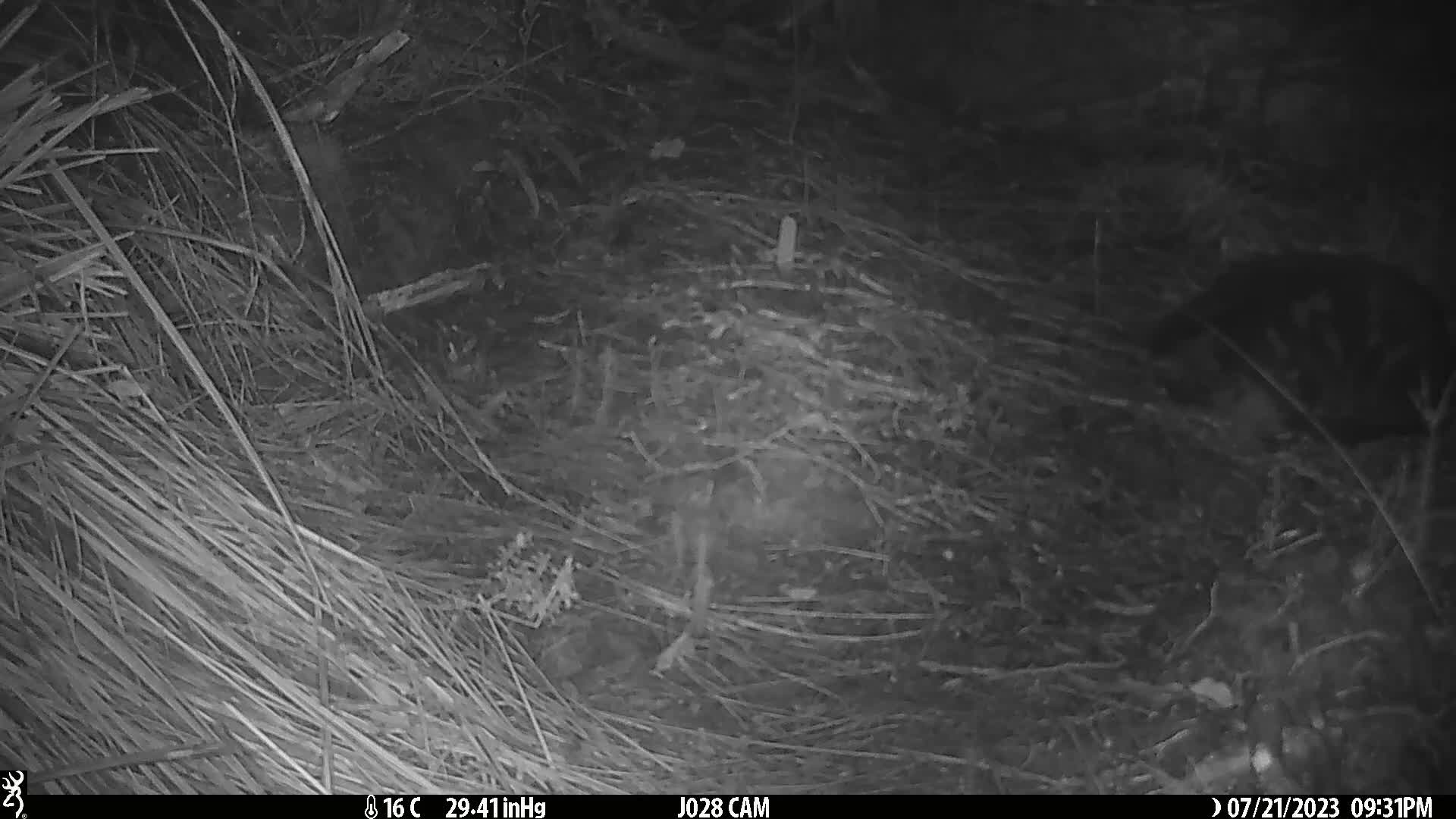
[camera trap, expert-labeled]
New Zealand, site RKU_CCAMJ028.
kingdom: Animalia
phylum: Chordata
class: Mammalia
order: Carnivora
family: Felidae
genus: Felis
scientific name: Felis catus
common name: domestic cat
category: cat